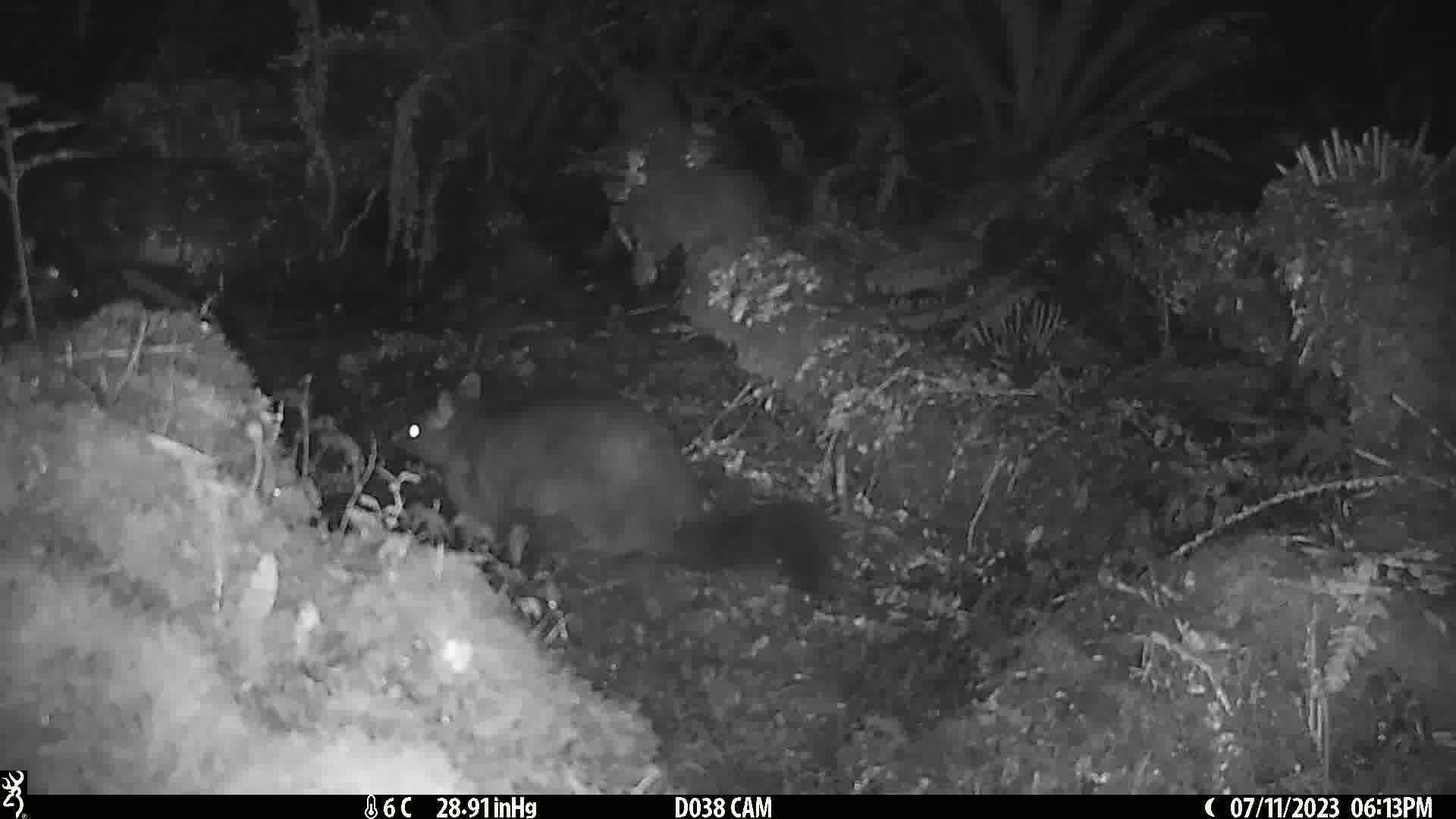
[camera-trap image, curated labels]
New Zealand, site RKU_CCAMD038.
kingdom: Animalia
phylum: Chordata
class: Mammalia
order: Diprotodontia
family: Phalangeridae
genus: Trichosurus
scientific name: Trichosurus vulpecula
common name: common brushtail possum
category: possum